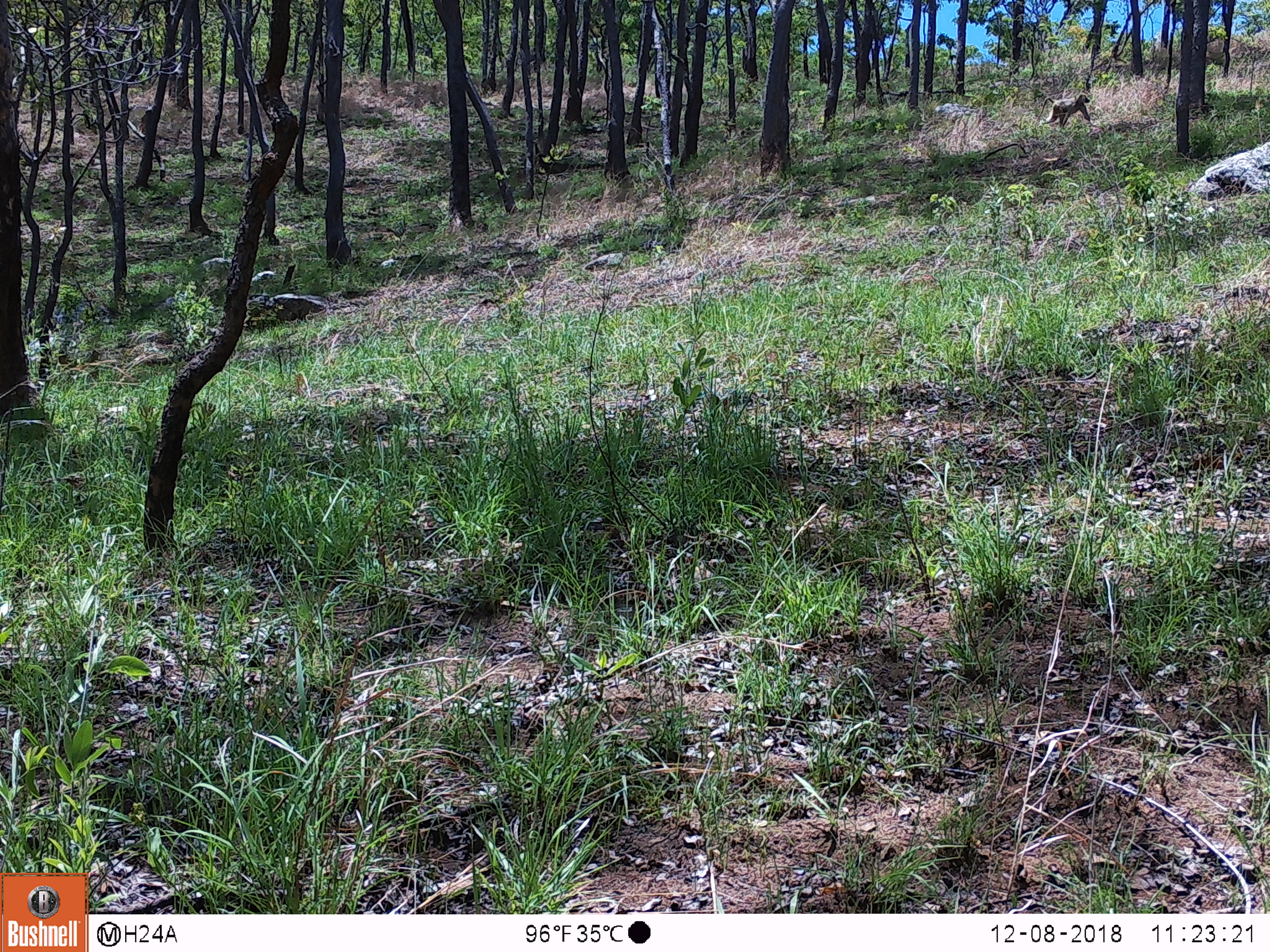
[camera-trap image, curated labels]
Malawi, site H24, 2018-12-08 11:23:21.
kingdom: Animalia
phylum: Chordata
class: Mammalia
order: Primates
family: Cercopithecidae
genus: Papio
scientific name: Papio cynocephalus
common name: yellow baboon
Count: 1.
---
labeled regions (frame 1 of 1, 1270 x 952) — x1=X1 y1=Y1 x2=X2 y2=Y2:
yellow baboon: x1=1035 y1=91 x2=1099 y2=128